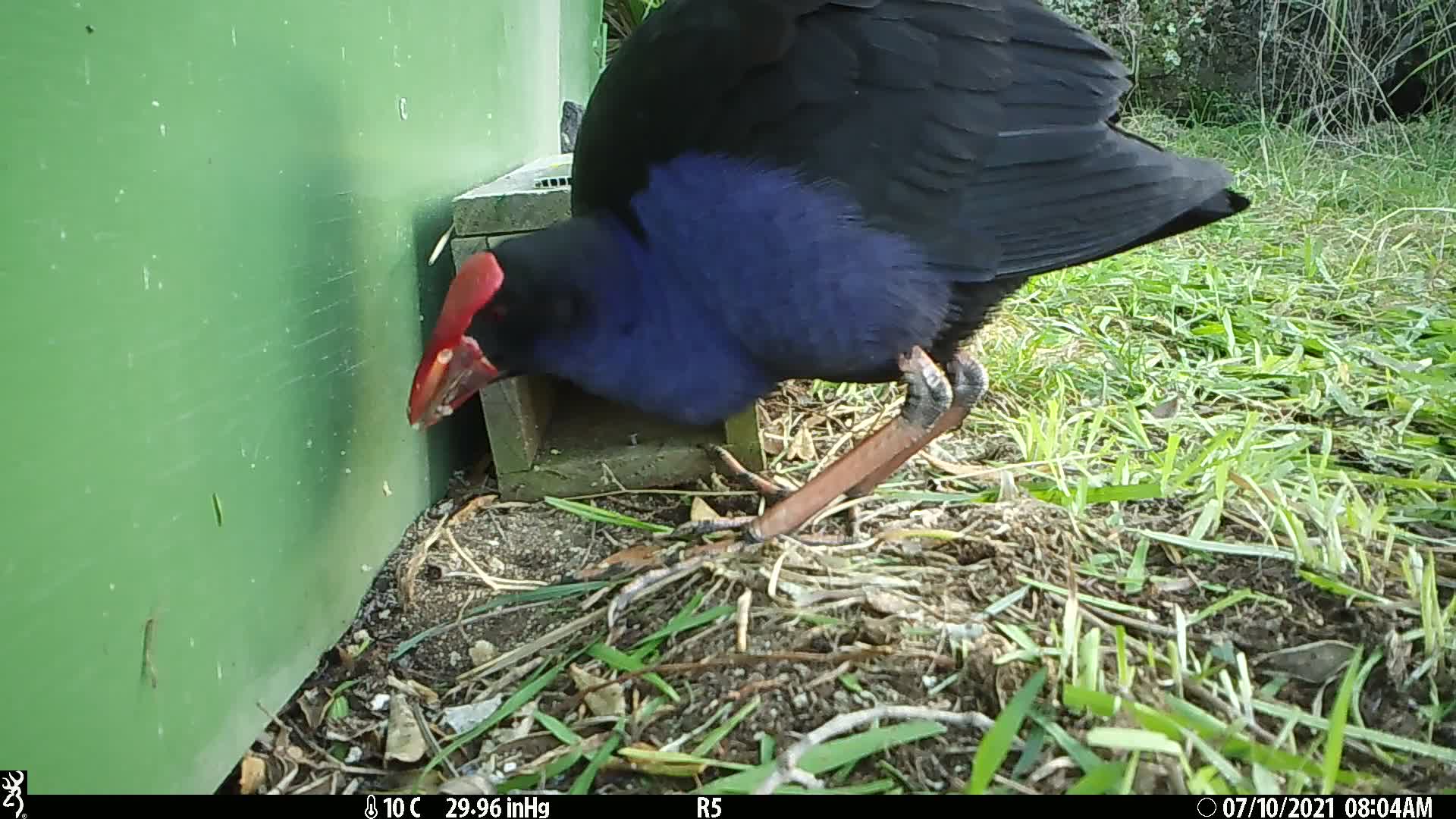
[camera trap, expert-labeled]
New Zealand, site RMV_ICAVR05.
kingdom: Animalia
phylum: Chordata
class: Aves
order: Gruiformes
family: Rallidae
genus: Porphyrio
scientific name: Porphyrio melanotus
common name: australasian swamphen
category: pukeko